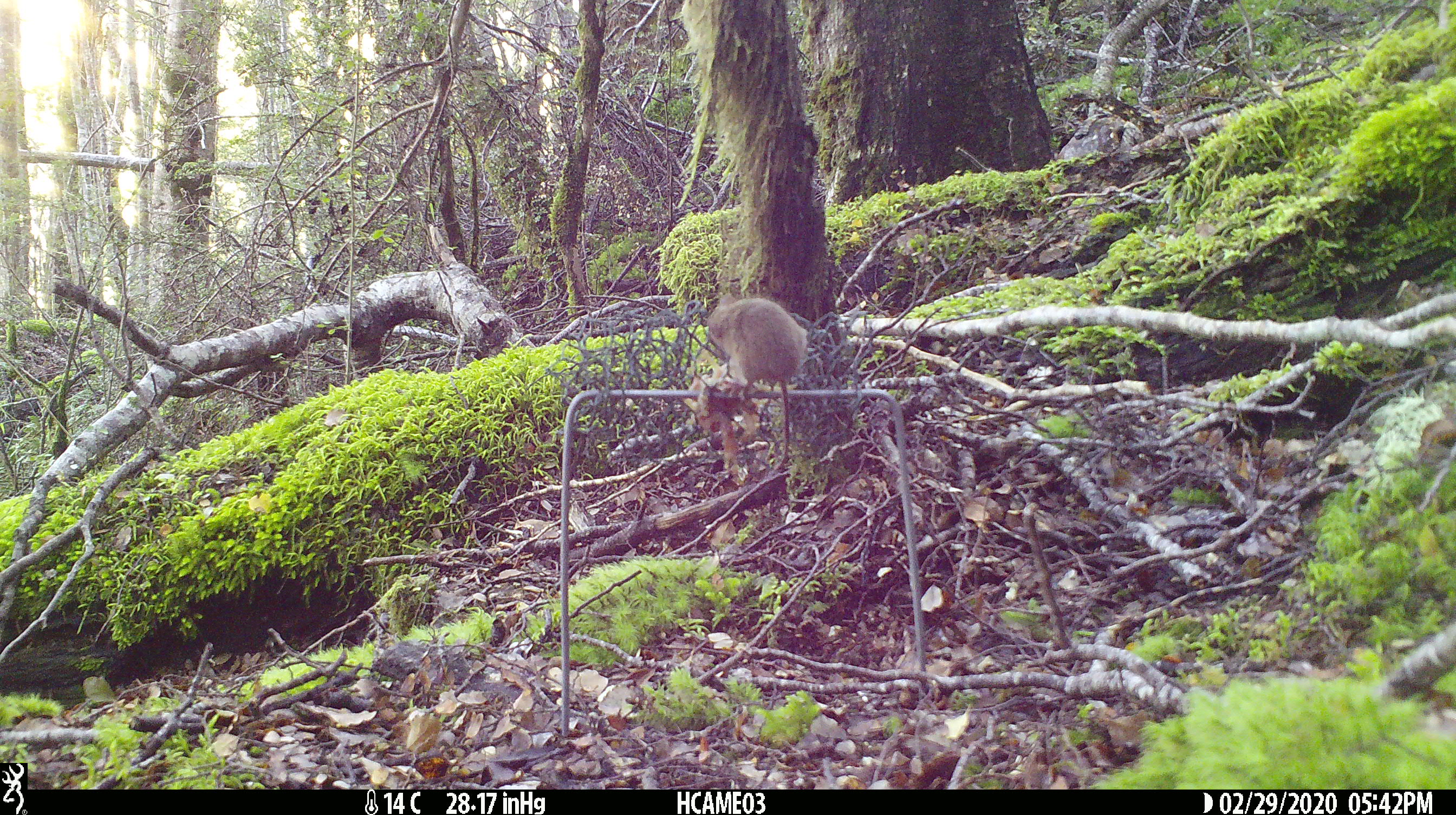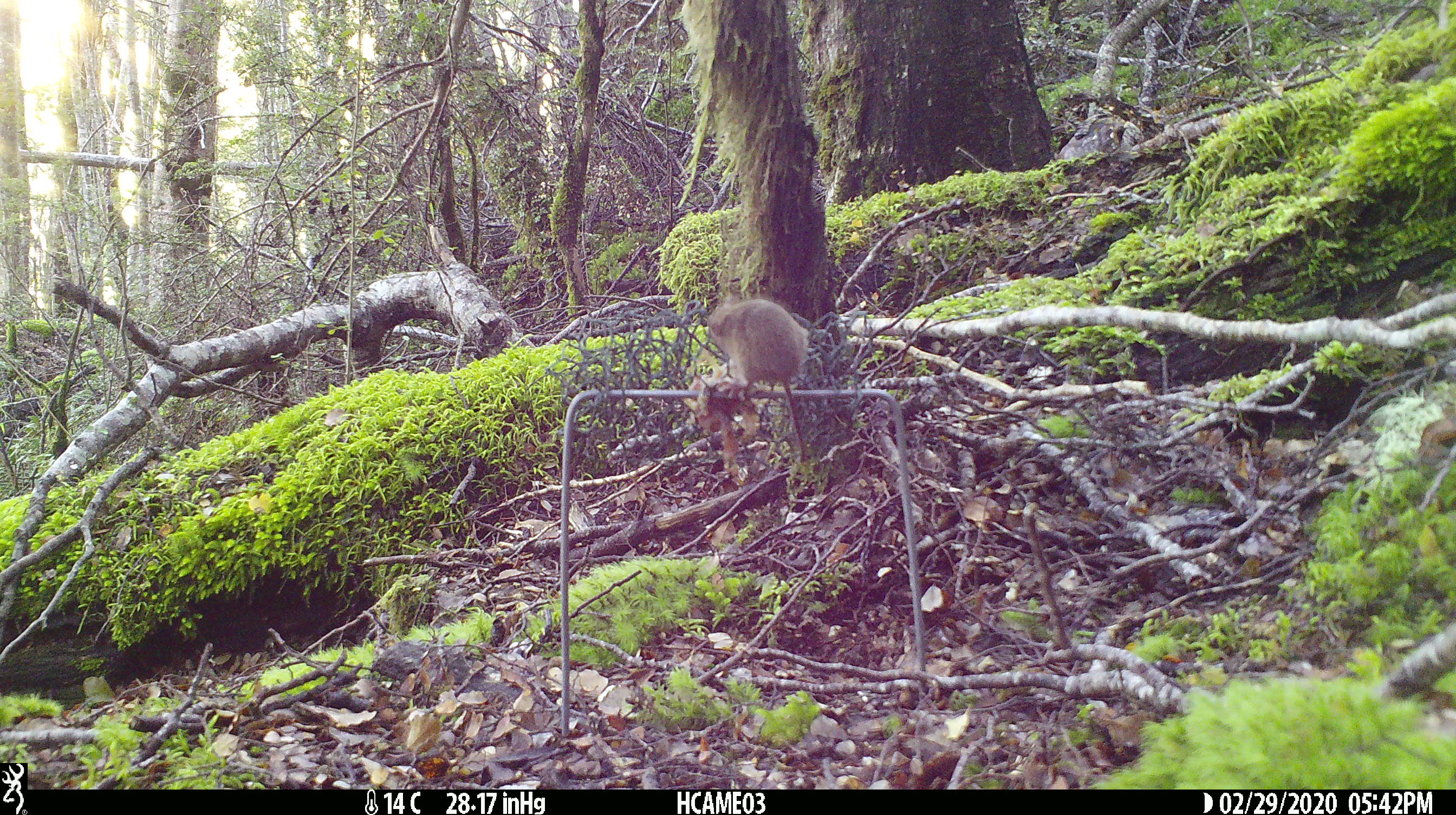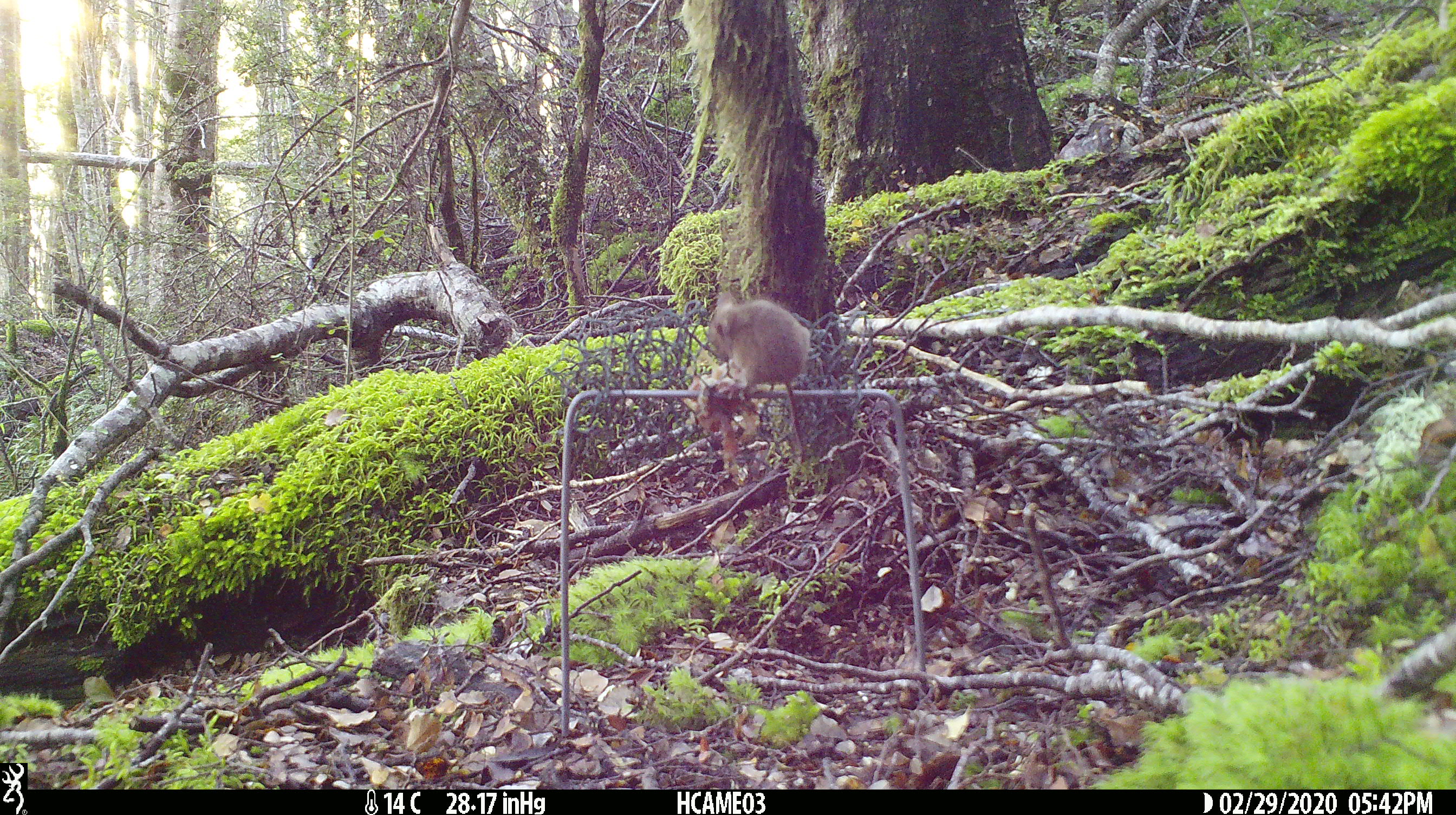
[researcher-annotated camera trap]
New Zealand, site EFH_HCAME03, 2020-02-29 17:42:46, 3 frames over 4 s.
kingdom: Animalia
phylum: Chordata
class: Mammalia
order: Rodentia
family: Muridae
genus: Mus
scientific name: Mus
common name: mouse